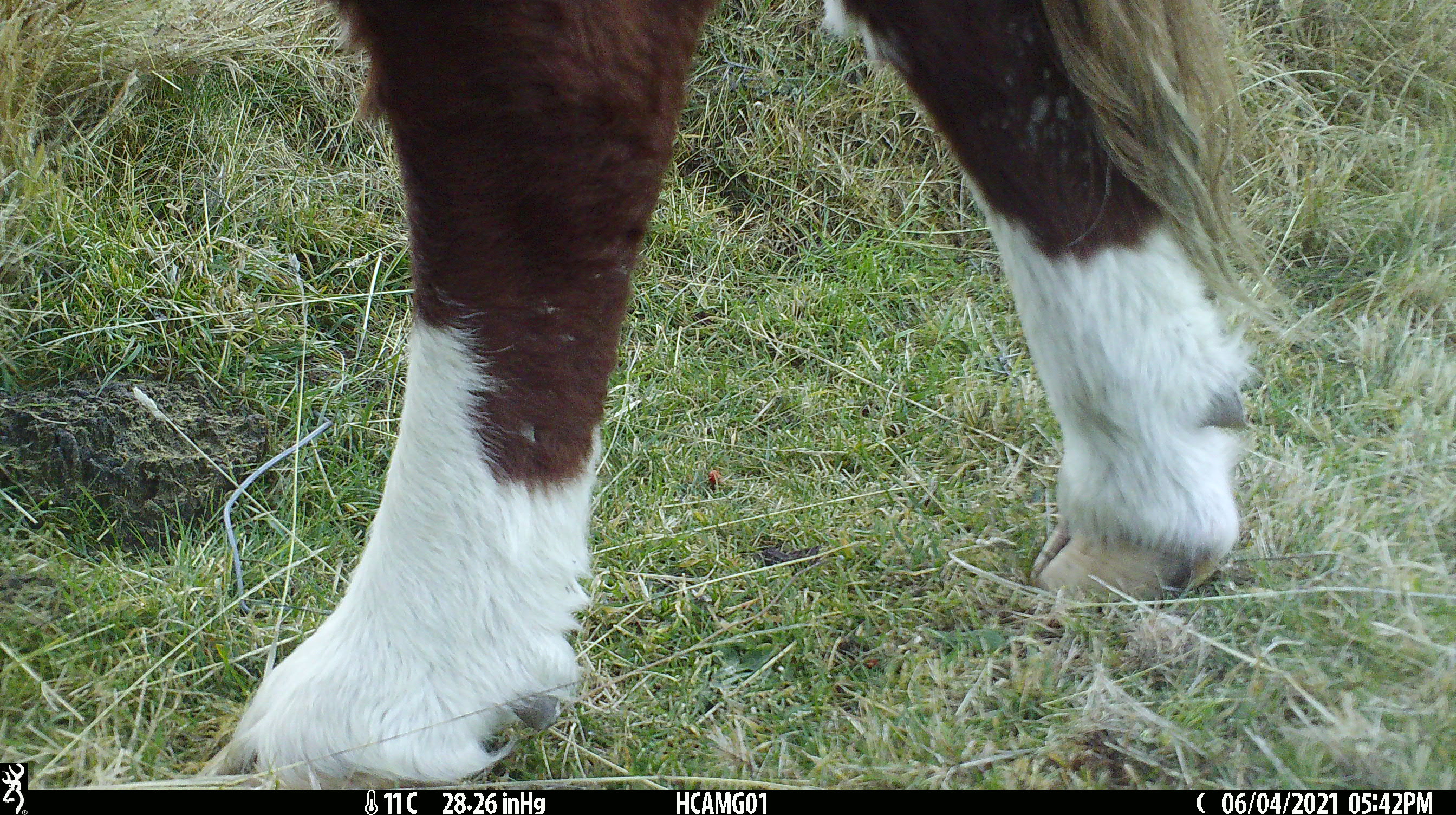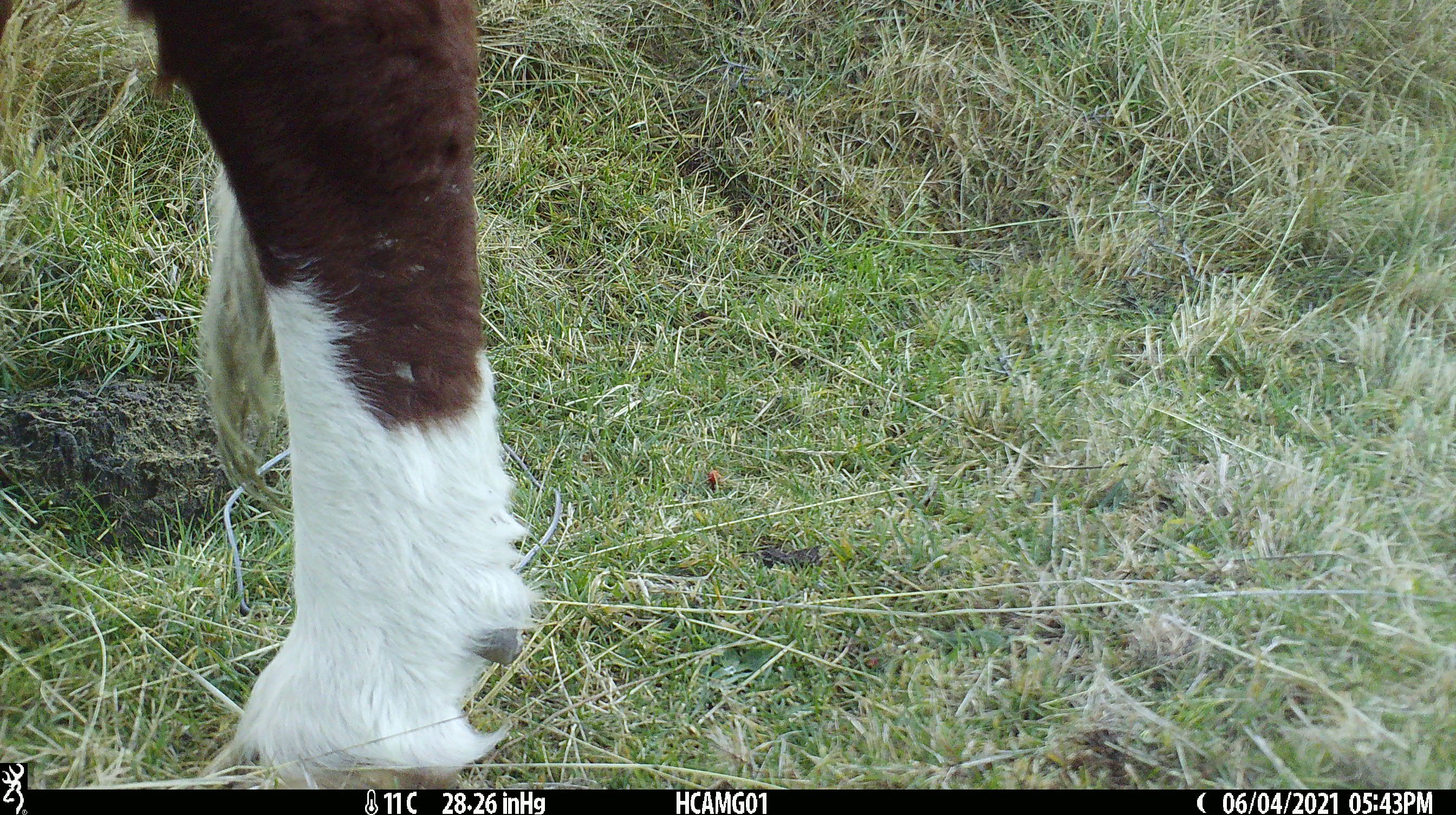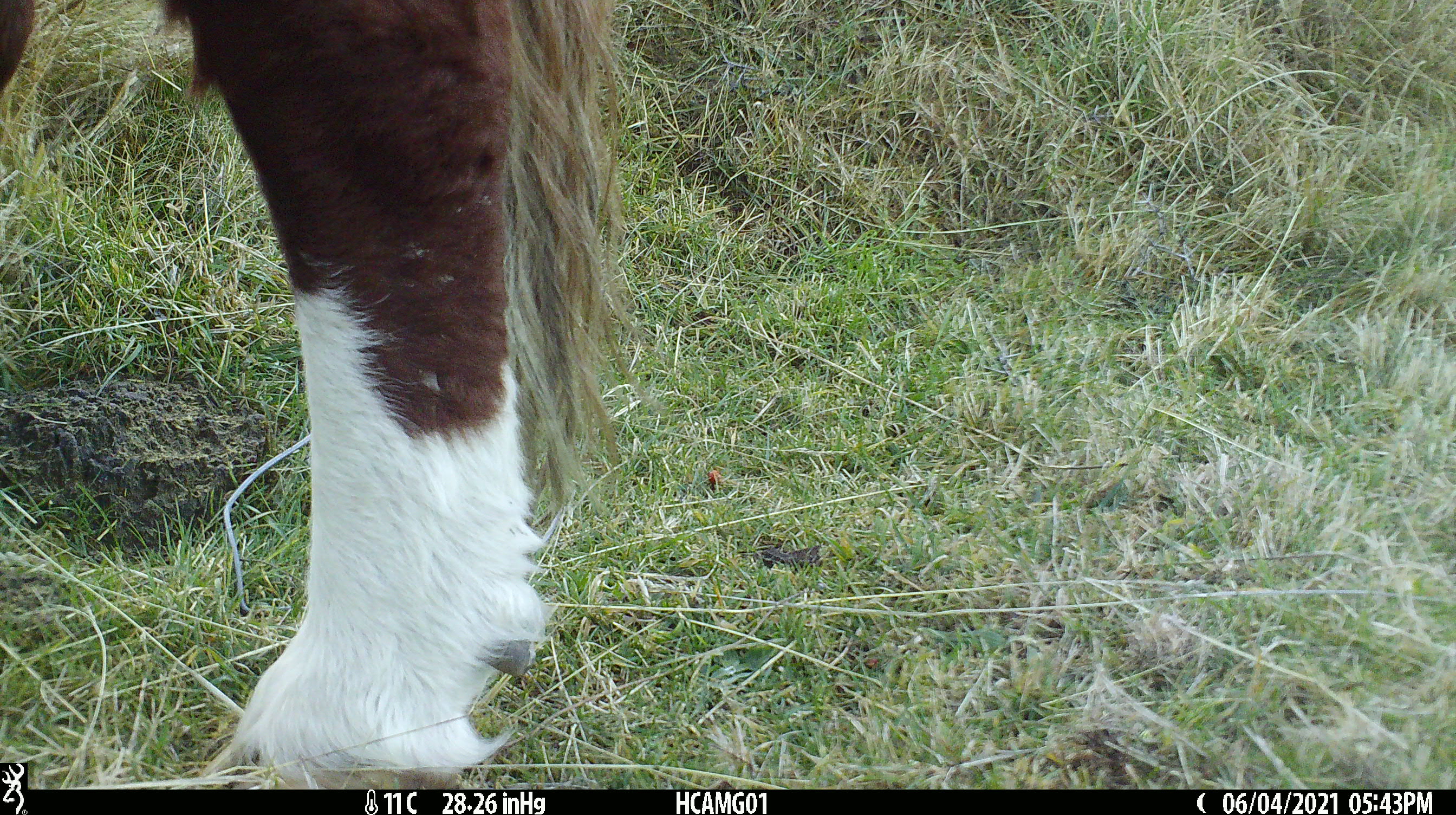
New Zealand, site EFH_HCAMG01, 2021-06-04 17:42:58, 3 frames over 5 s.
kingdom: Animalia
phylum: Chordata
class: Mammalia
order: Artiodactyla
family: Bovidae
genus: Bos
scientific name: Bos taurus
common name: domestic cow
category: cow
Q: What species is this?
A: Cow (domestic cow) (Bos taurus).